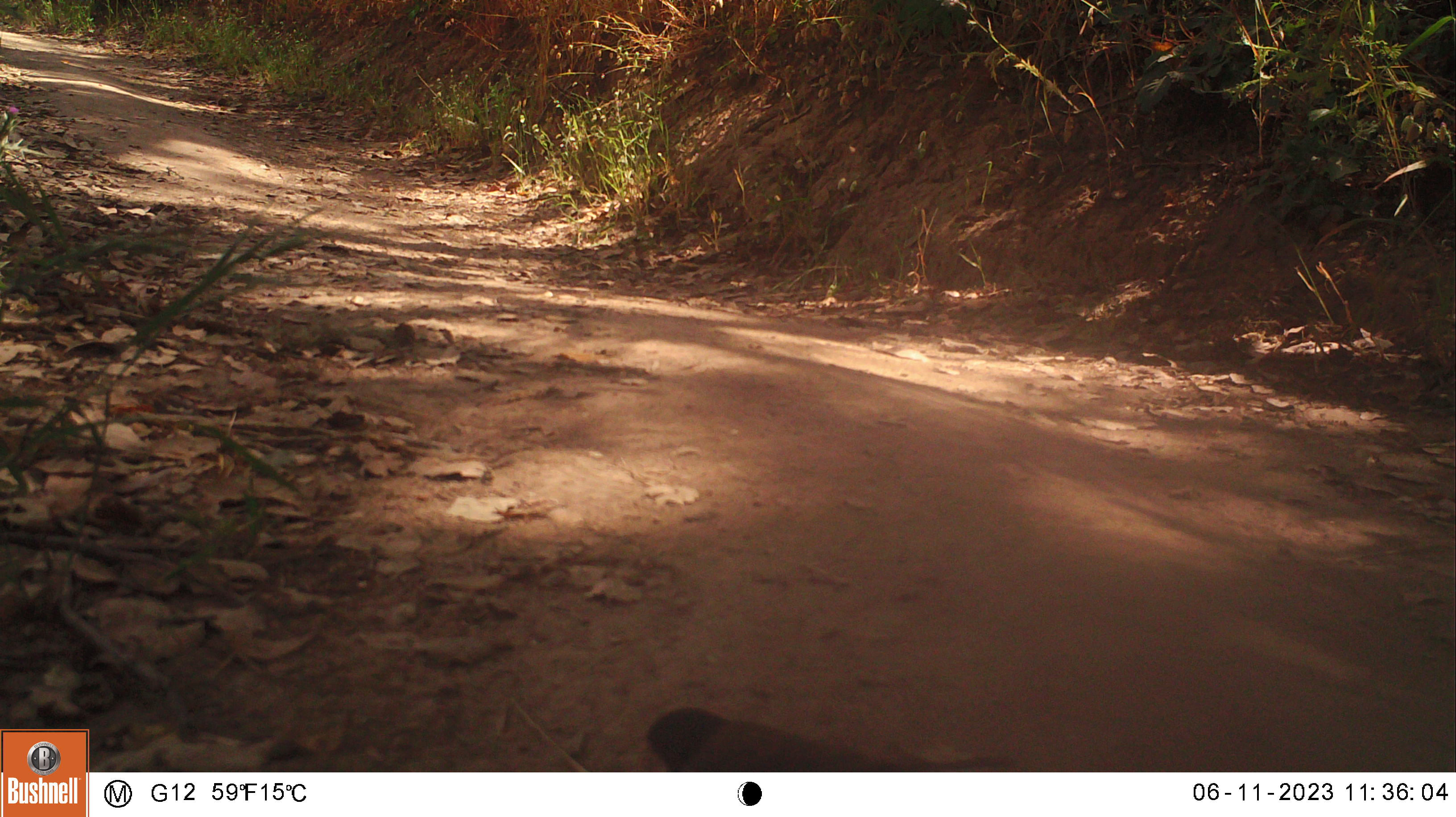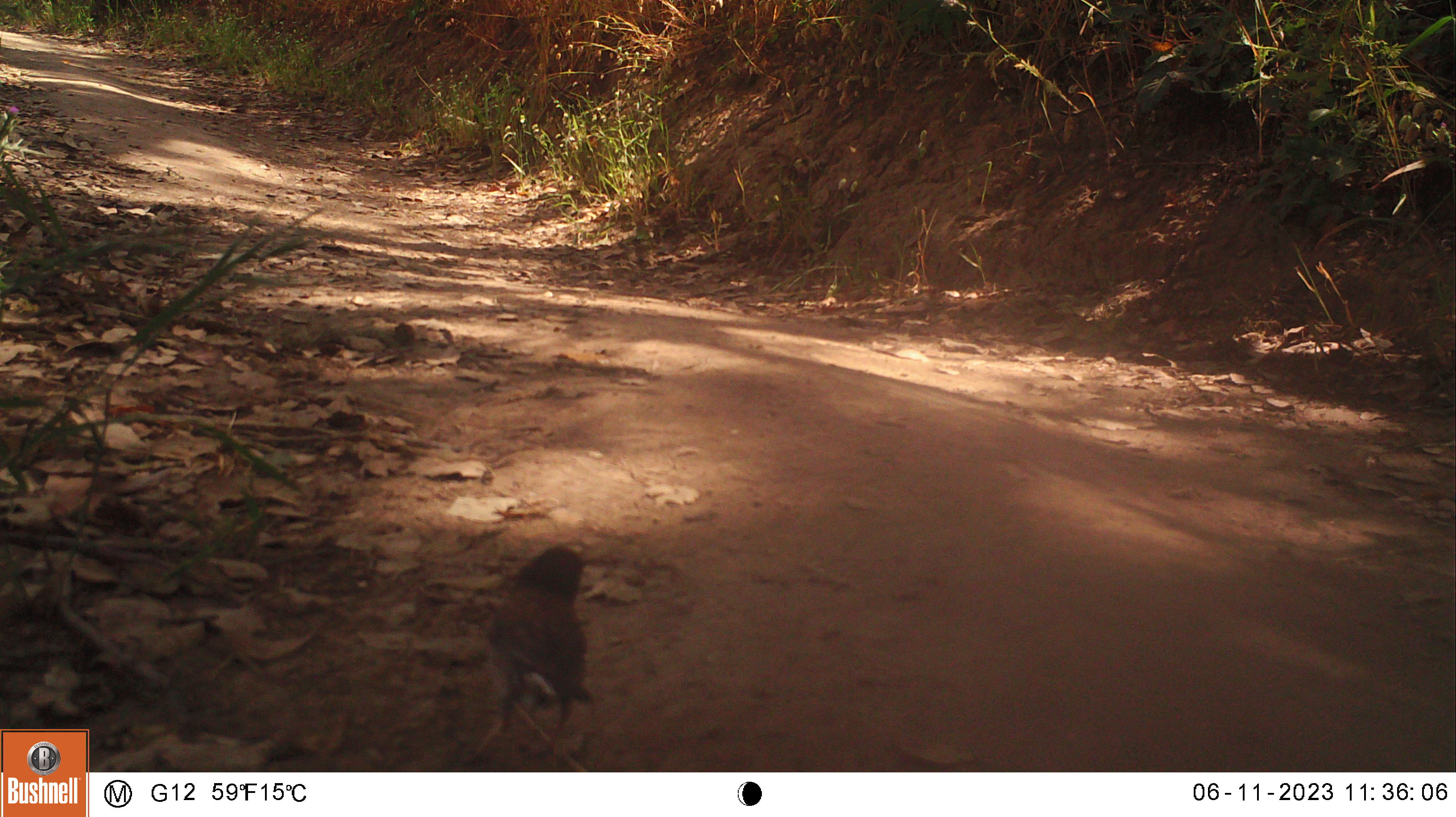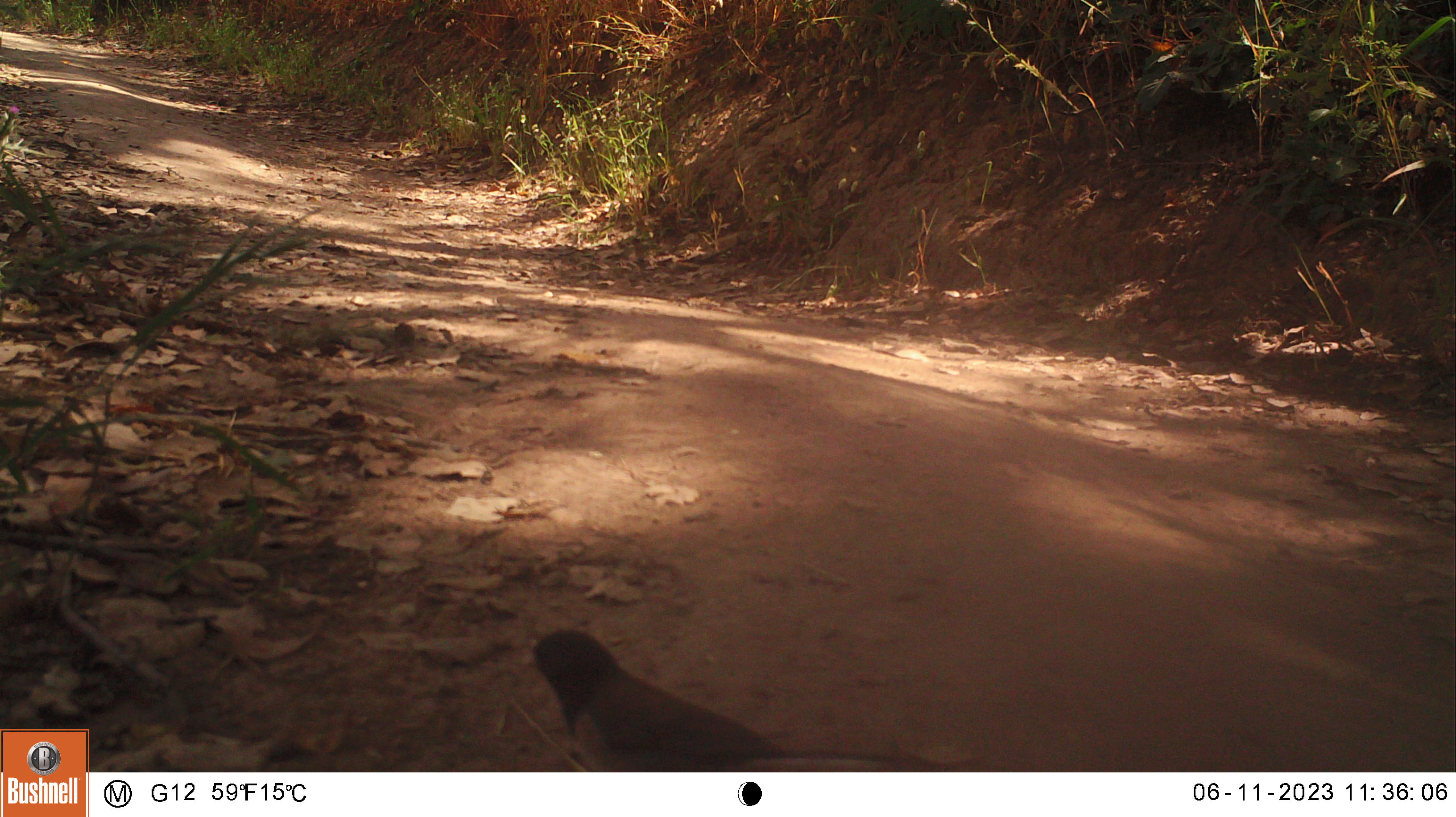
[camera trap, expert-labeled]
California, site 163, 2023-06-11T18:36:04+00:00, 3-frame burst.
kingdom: Animalia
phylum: Chordata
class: Aves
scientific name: Aves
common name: bird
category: unknown bird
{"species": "unknown bird (bird) (Aves)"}